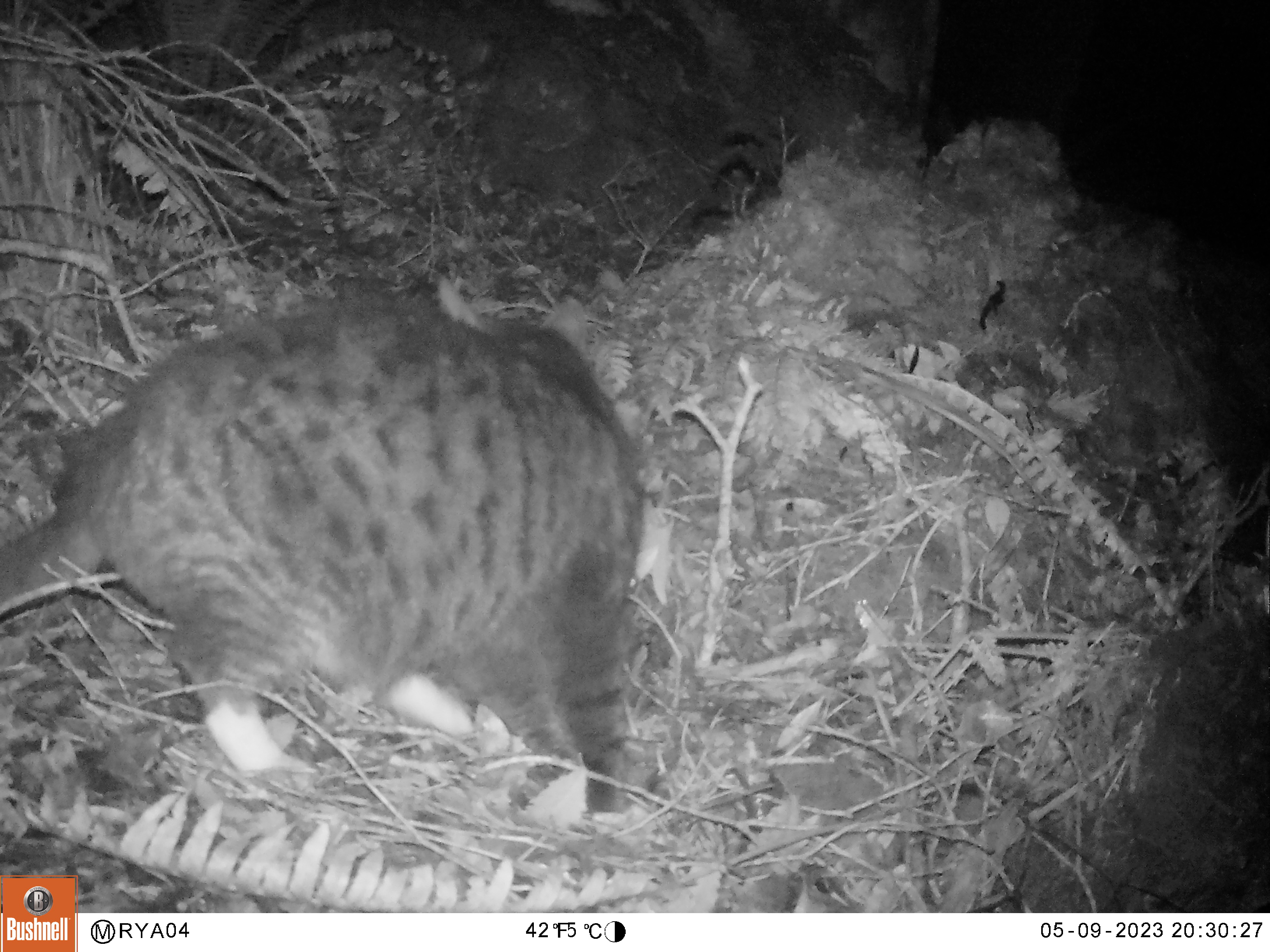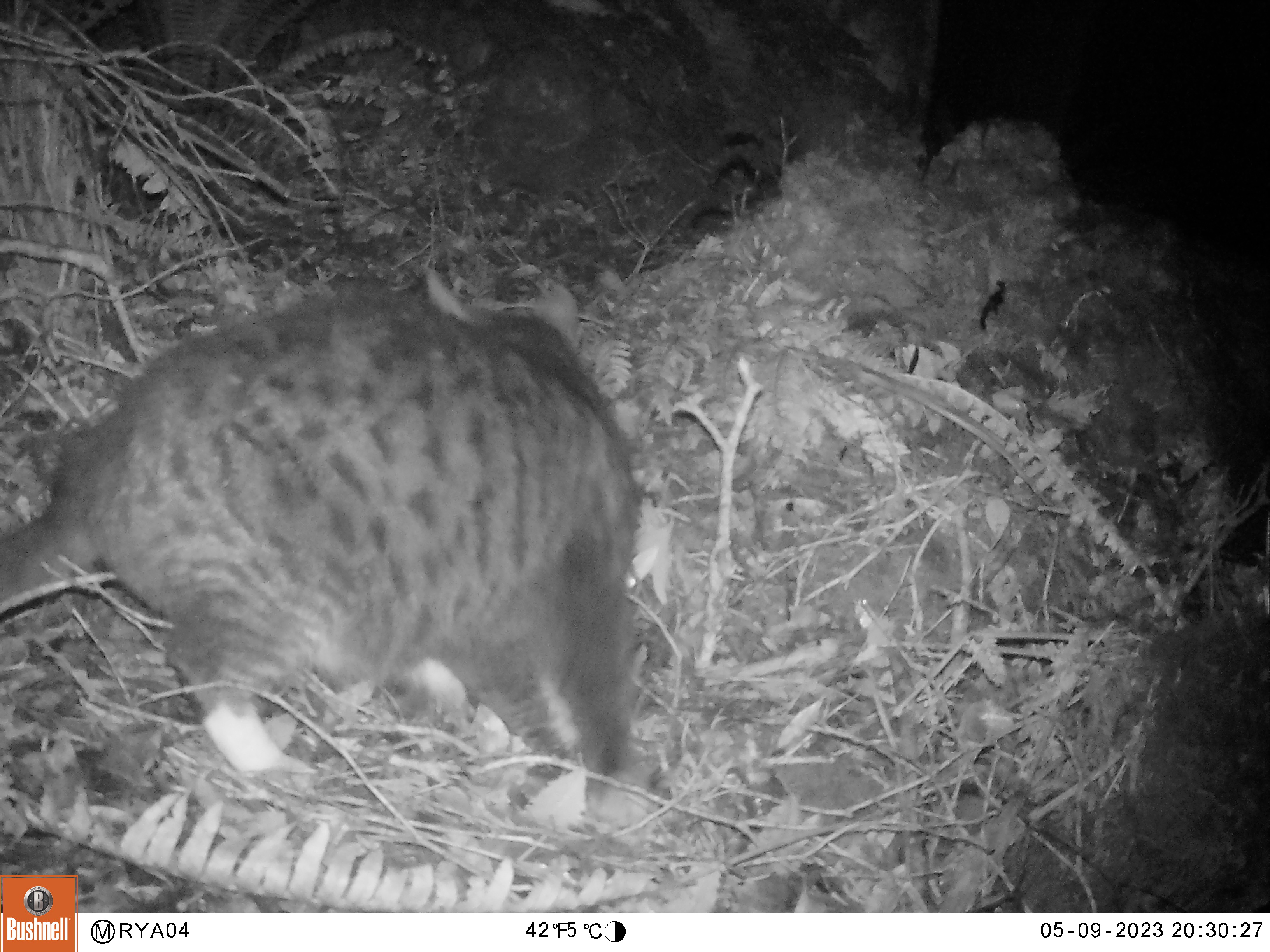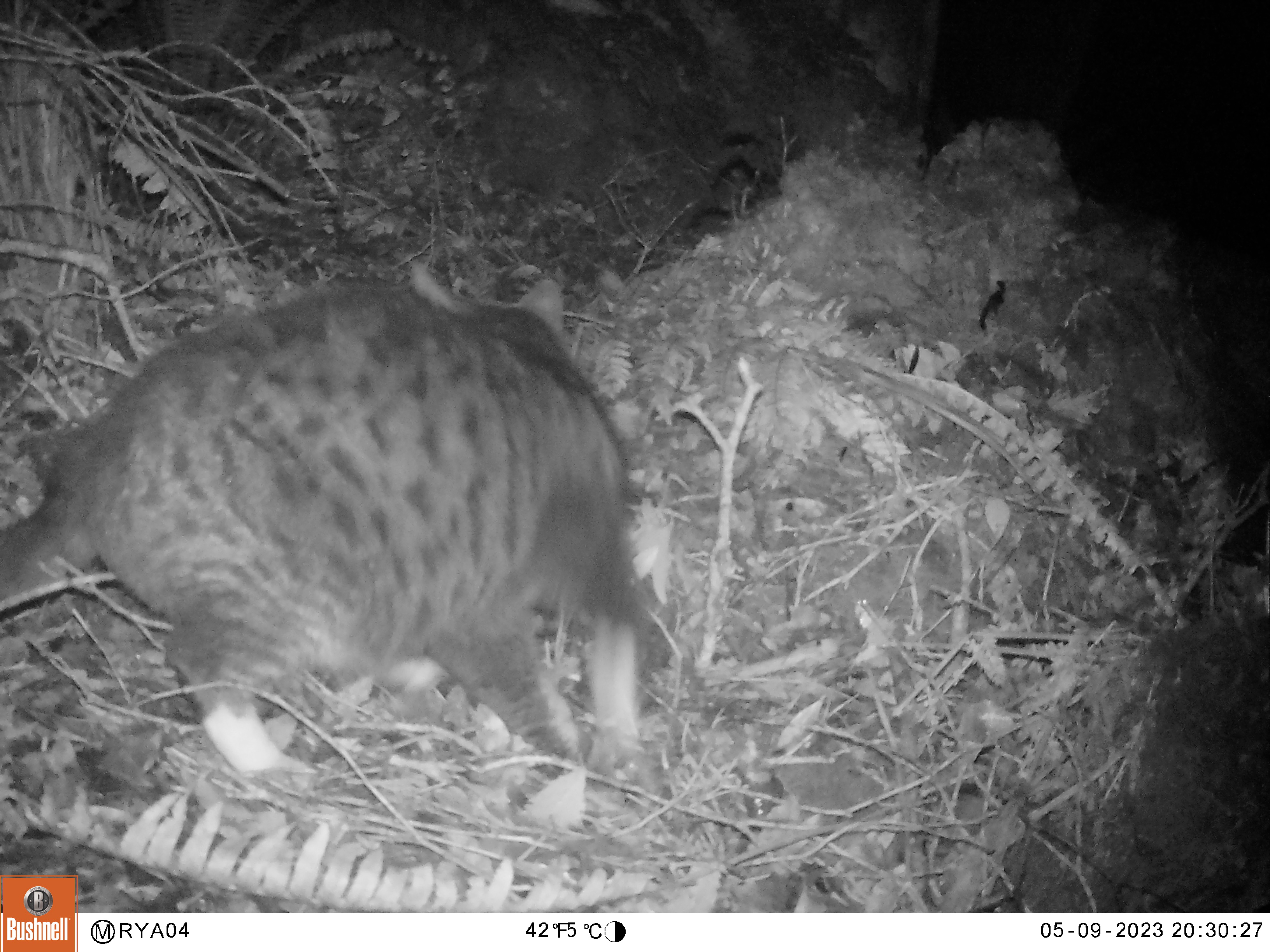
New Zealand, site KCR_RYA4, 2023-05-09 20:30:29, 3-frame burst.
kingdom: Animalia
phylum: Chordata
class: Mammalia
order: Carnivora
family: Felidae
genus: Felis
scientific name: Felis catus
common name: domestic cat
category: cat